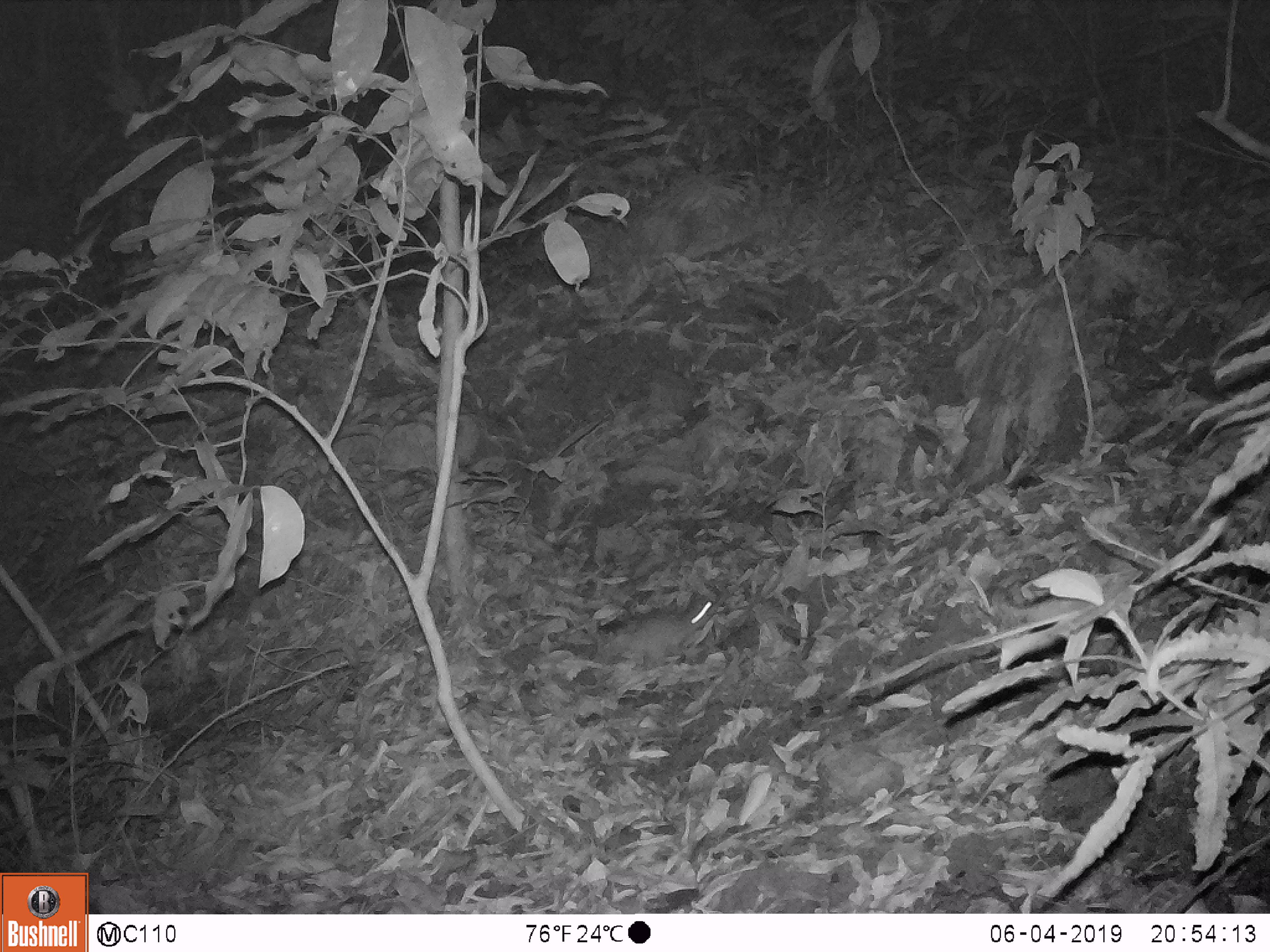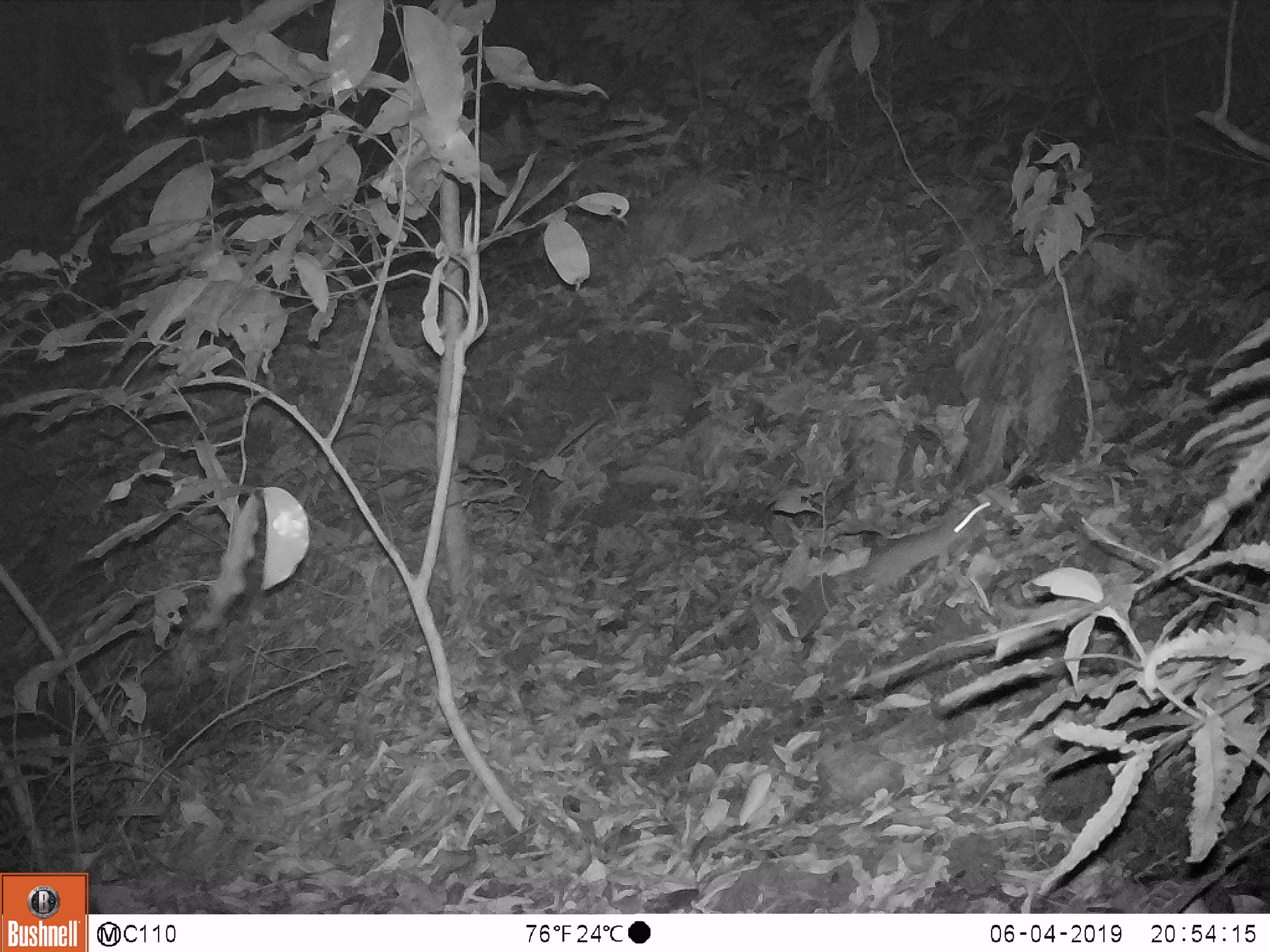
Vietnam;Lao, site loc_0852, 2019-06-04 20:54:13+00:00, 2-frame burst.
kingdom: Animalia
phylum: Chordata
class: Mammalia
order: Rodentia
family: Muridae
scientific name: Muridae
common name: old-world mice and rats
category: unidentified murid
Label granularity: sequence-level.